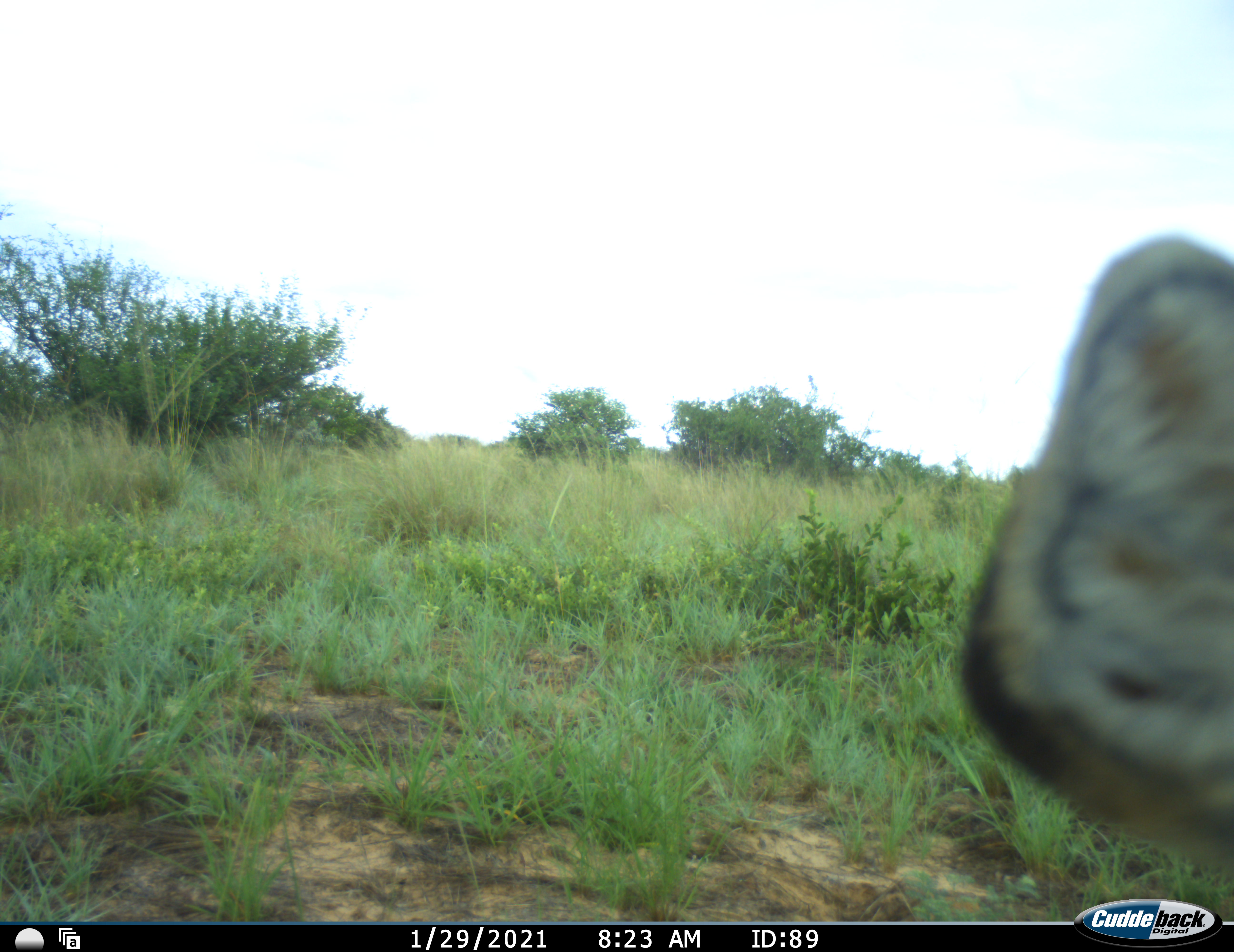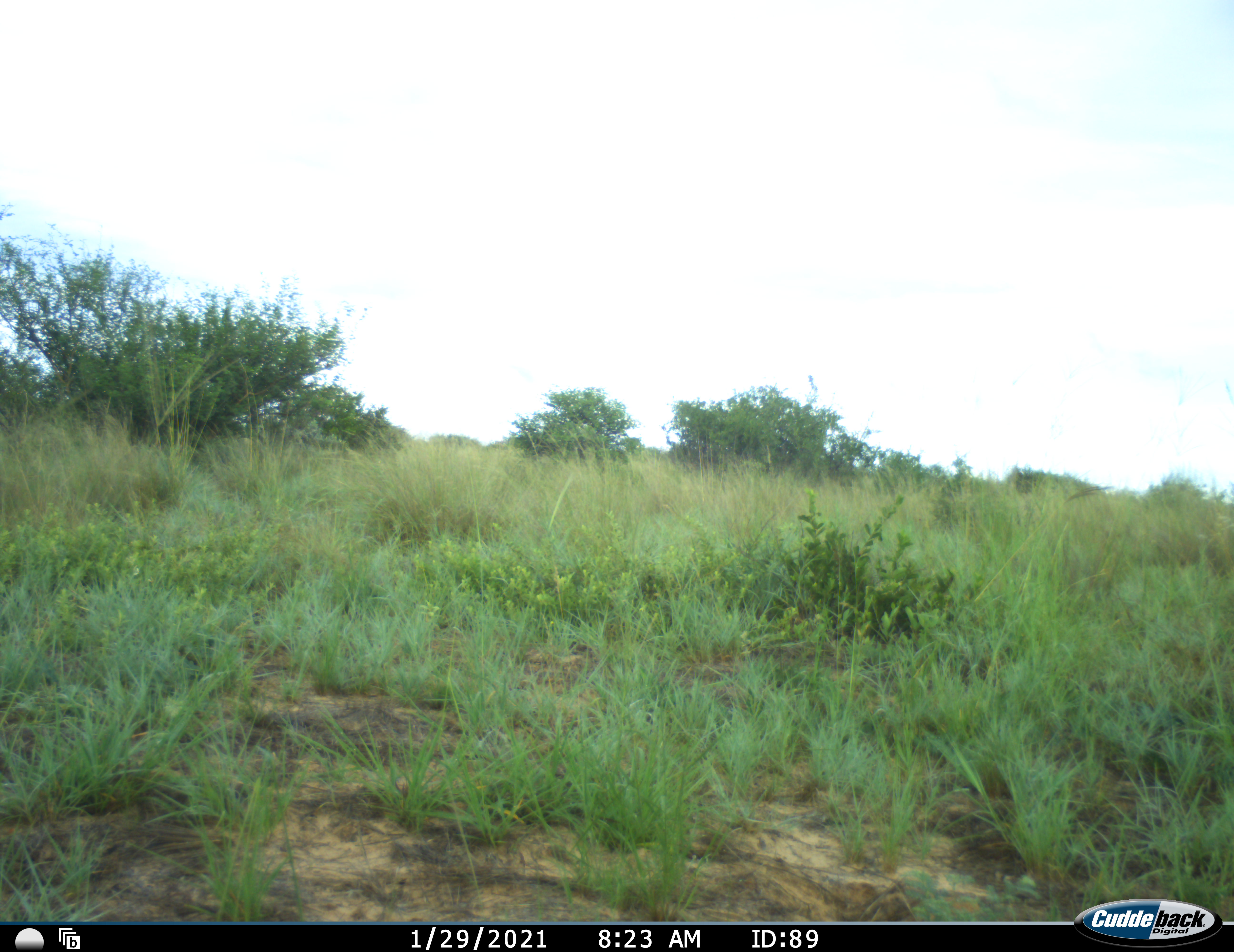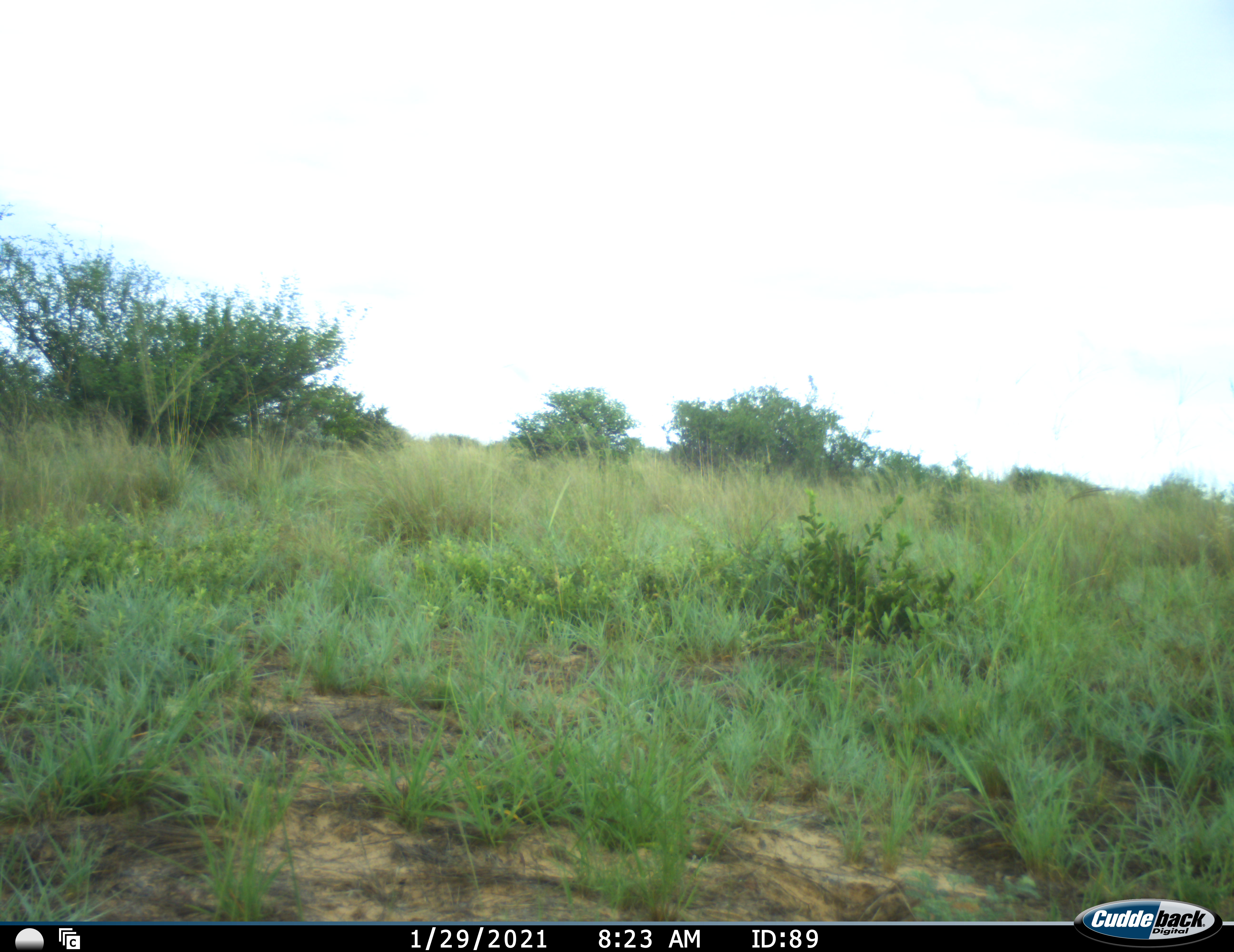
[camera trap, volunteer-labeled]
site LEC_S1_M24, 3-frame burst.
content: unidentified animal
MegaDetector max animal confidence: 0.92